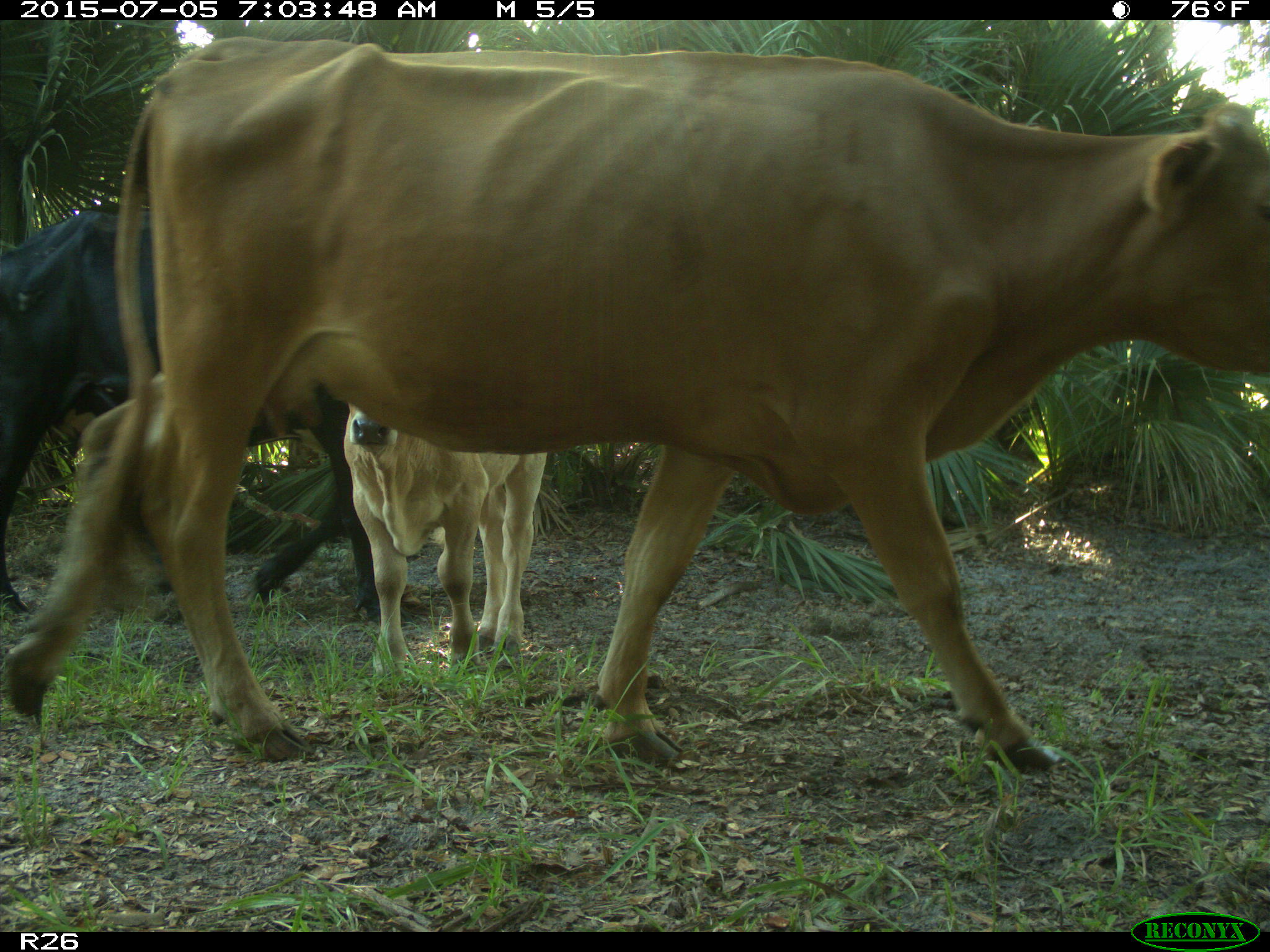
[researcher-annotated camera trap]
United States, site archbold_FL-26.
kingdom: Animalia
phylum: Chordata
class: Mammalia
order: Artiodactyla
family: Bovidae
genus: Bos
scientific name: Bos taurus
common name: domestic cow